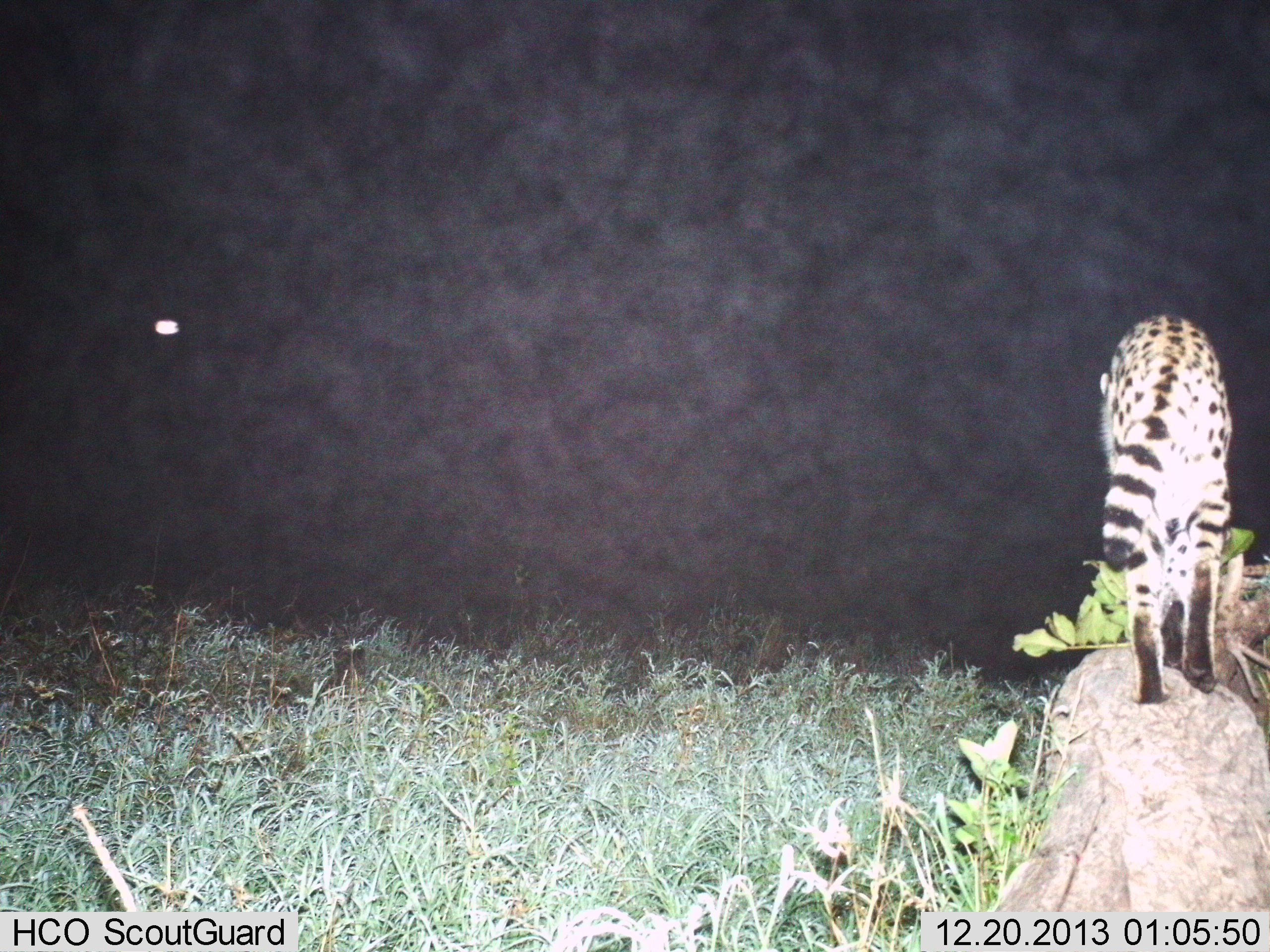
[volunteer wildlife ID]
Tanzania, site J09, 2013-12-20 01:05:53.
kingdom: Animalia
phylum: Chordata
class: Mammalia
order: Carnivora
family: Felidae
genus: Leptailurus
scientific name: Leptailurus serval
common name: serval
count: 1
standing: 30%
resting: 0%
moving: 70%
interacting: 0%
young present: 0%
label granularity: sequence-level